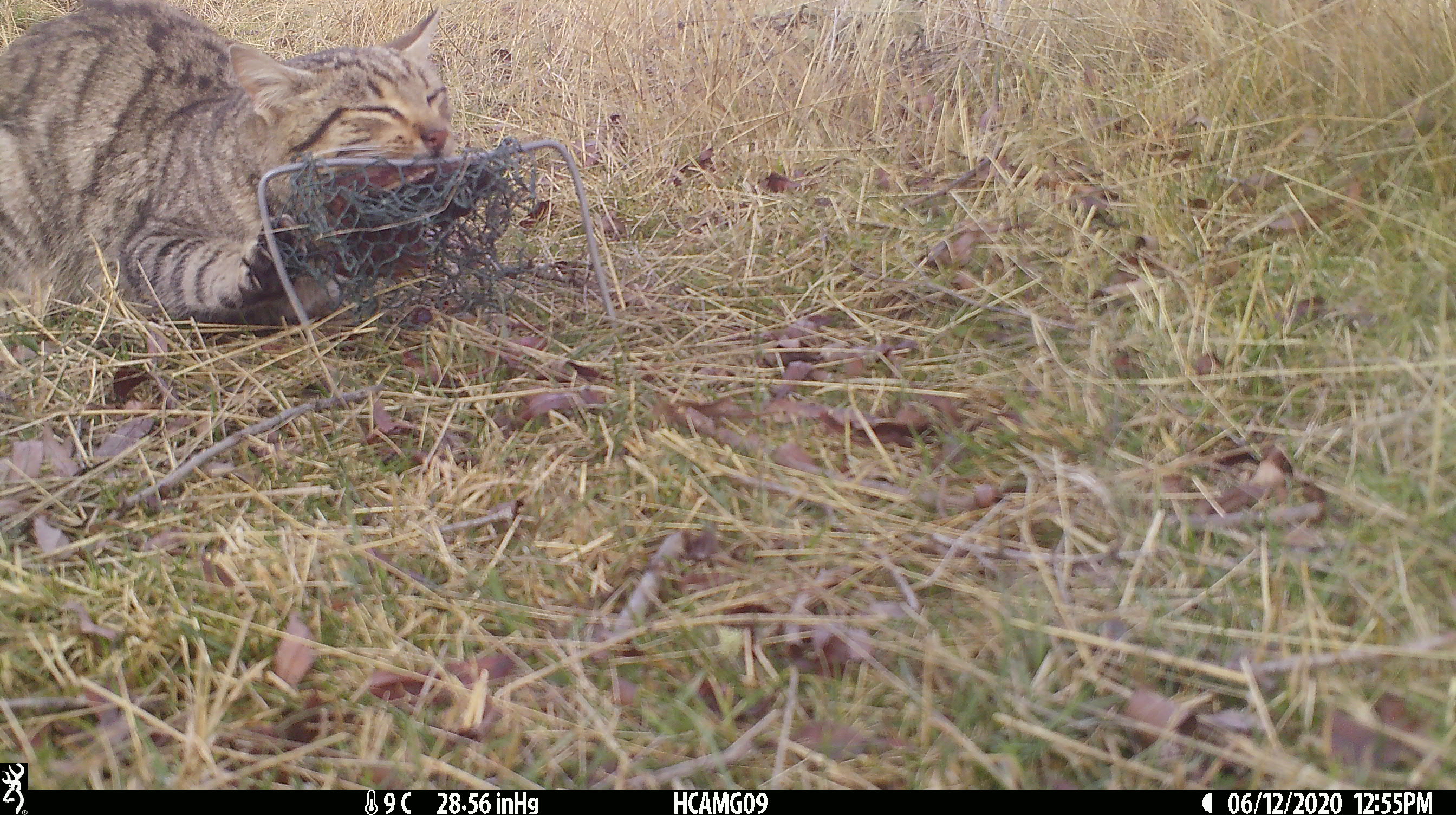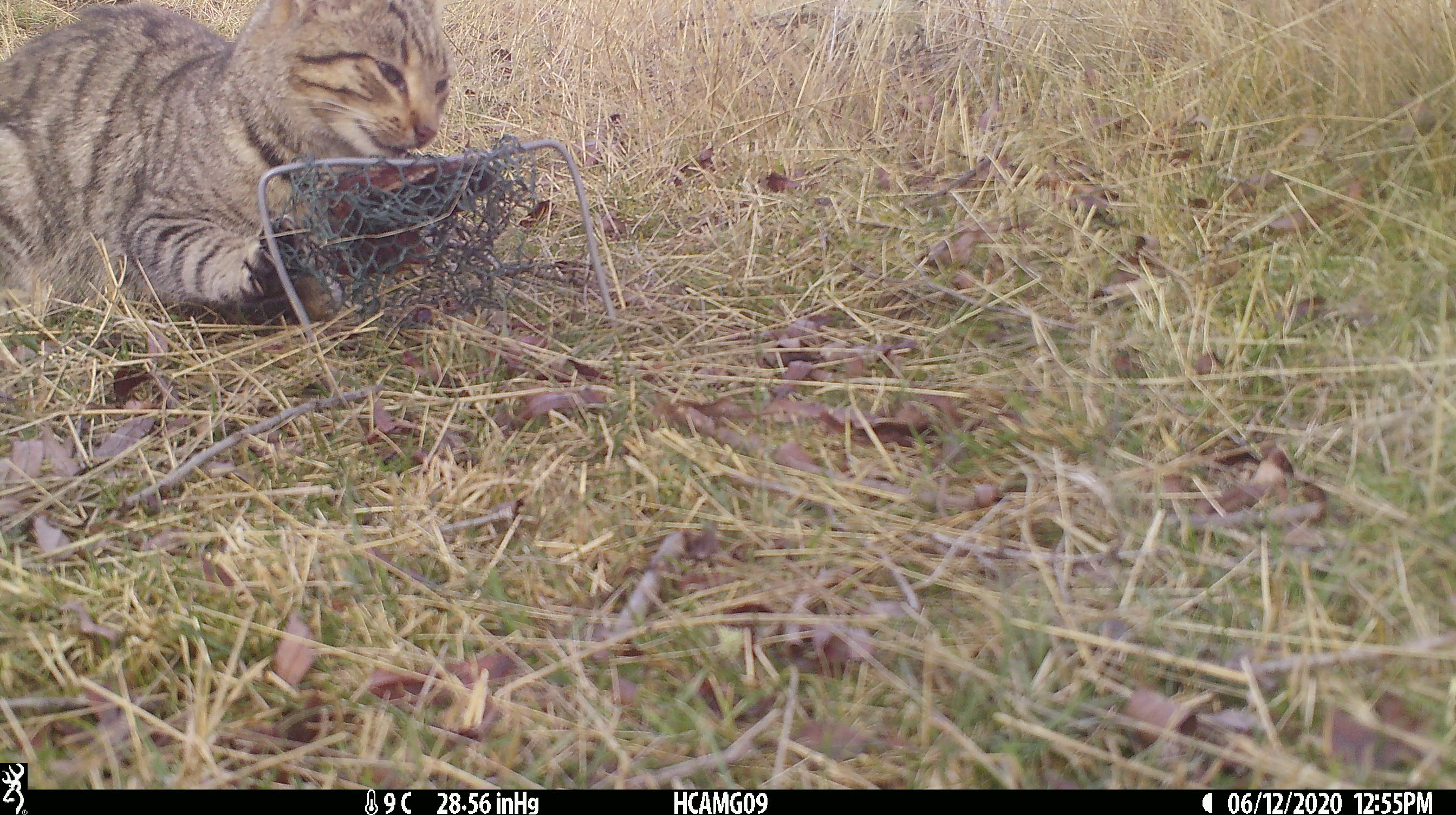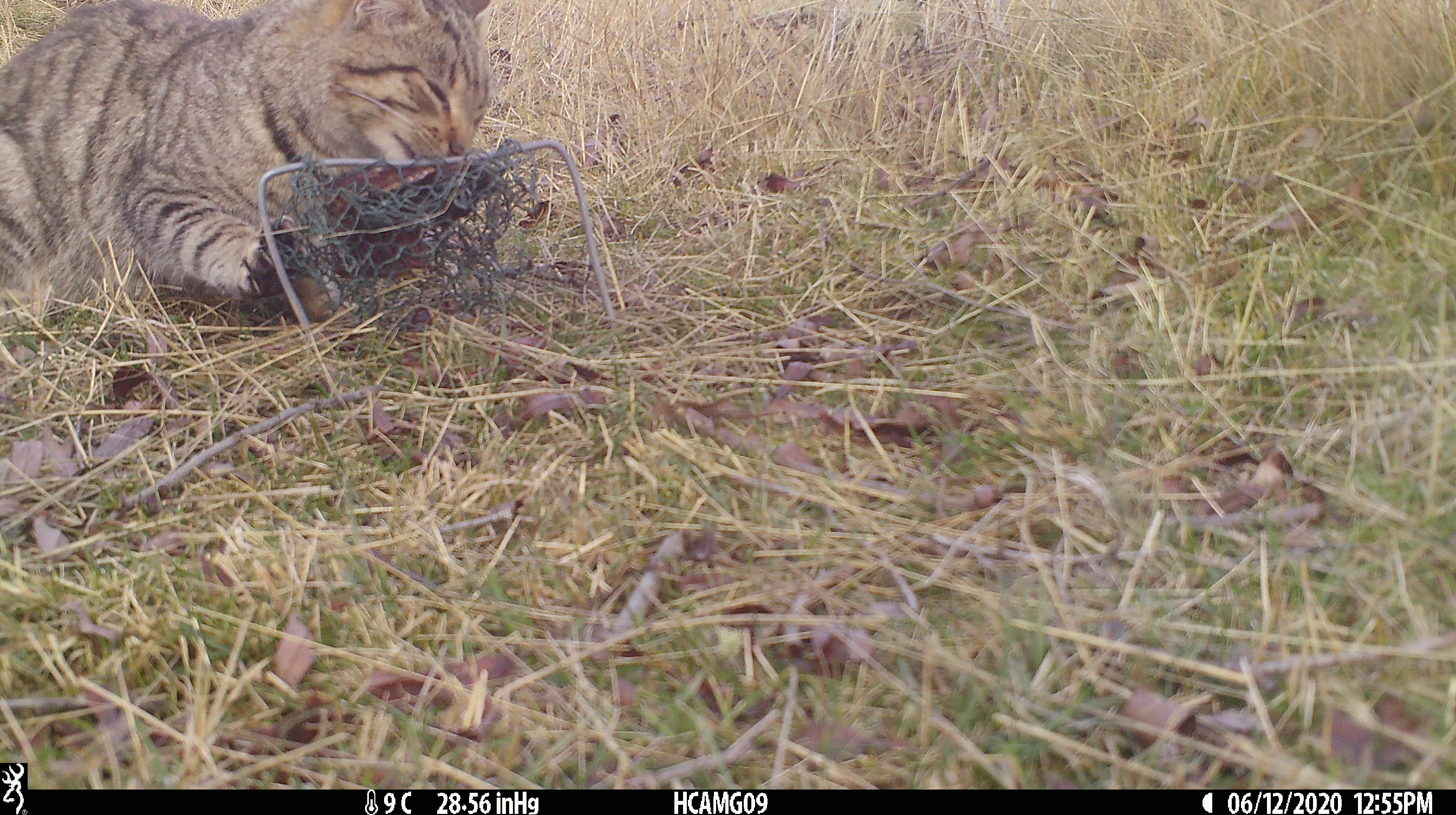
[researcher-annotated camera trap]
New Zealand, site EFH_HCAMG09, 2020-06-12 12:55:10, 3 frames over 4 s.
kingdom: Animalia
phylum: Chordata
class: Mammalia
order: Carnivora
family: Felidae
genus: Felis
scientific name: Felis catus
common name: domestic cat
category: cat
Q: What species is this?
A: Cat (domestic cat) (Felis catus).